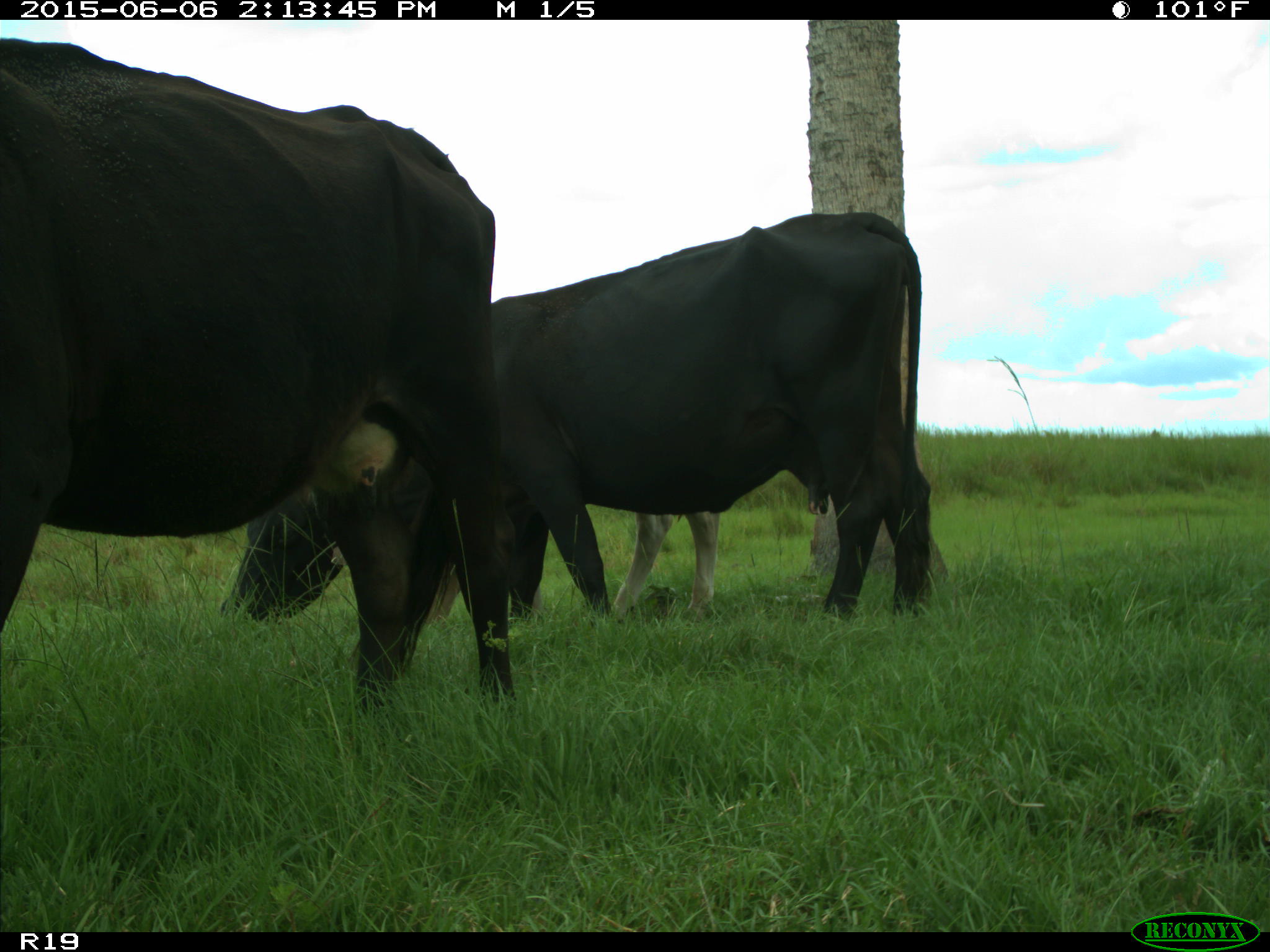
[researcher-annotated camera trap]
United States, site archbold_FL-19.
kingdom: Animalia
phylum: Chordata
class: Mammalia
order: Artiodactyla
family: Bovidae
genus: Bos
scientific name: Bos taurus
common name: domestic cow